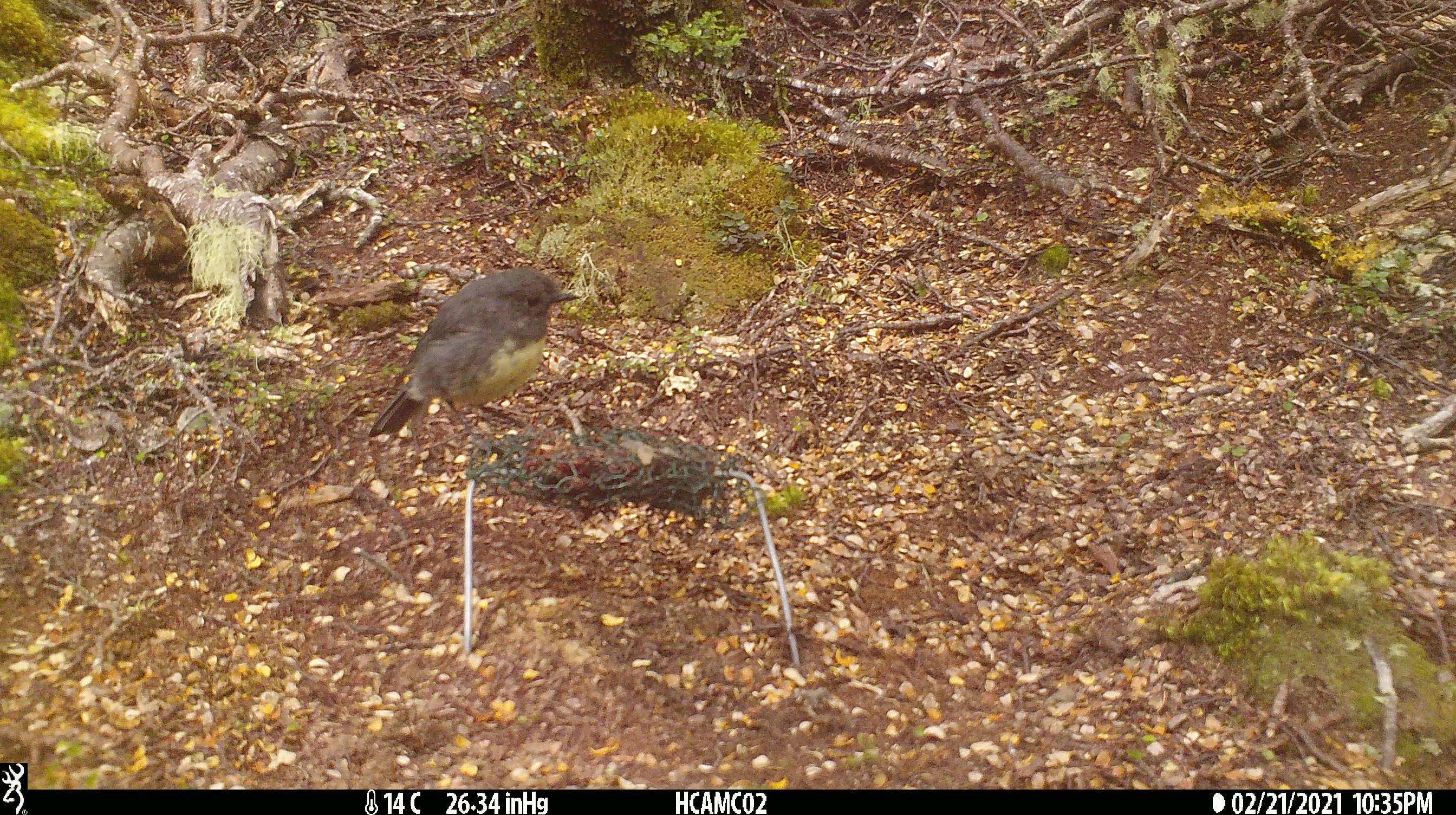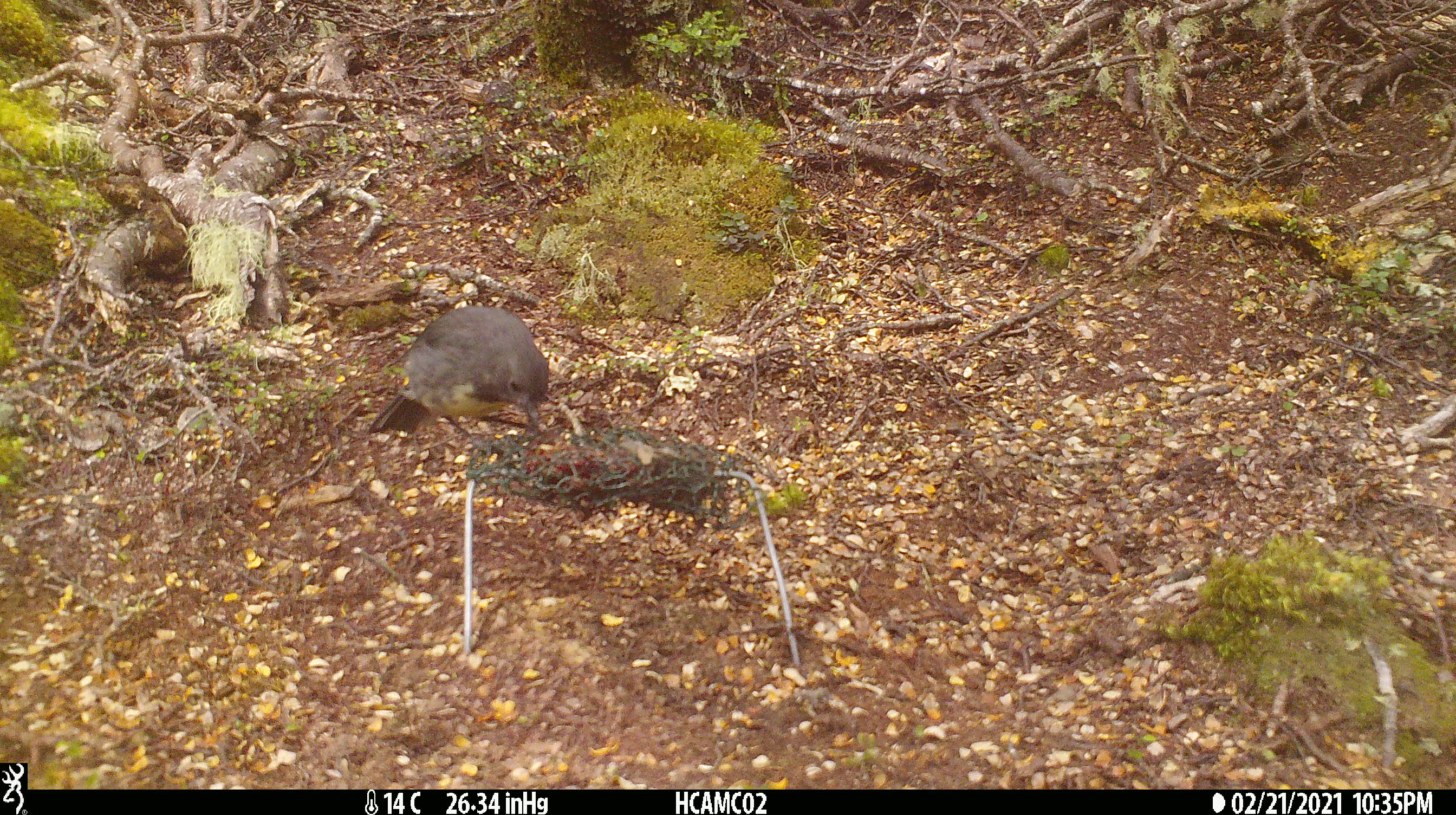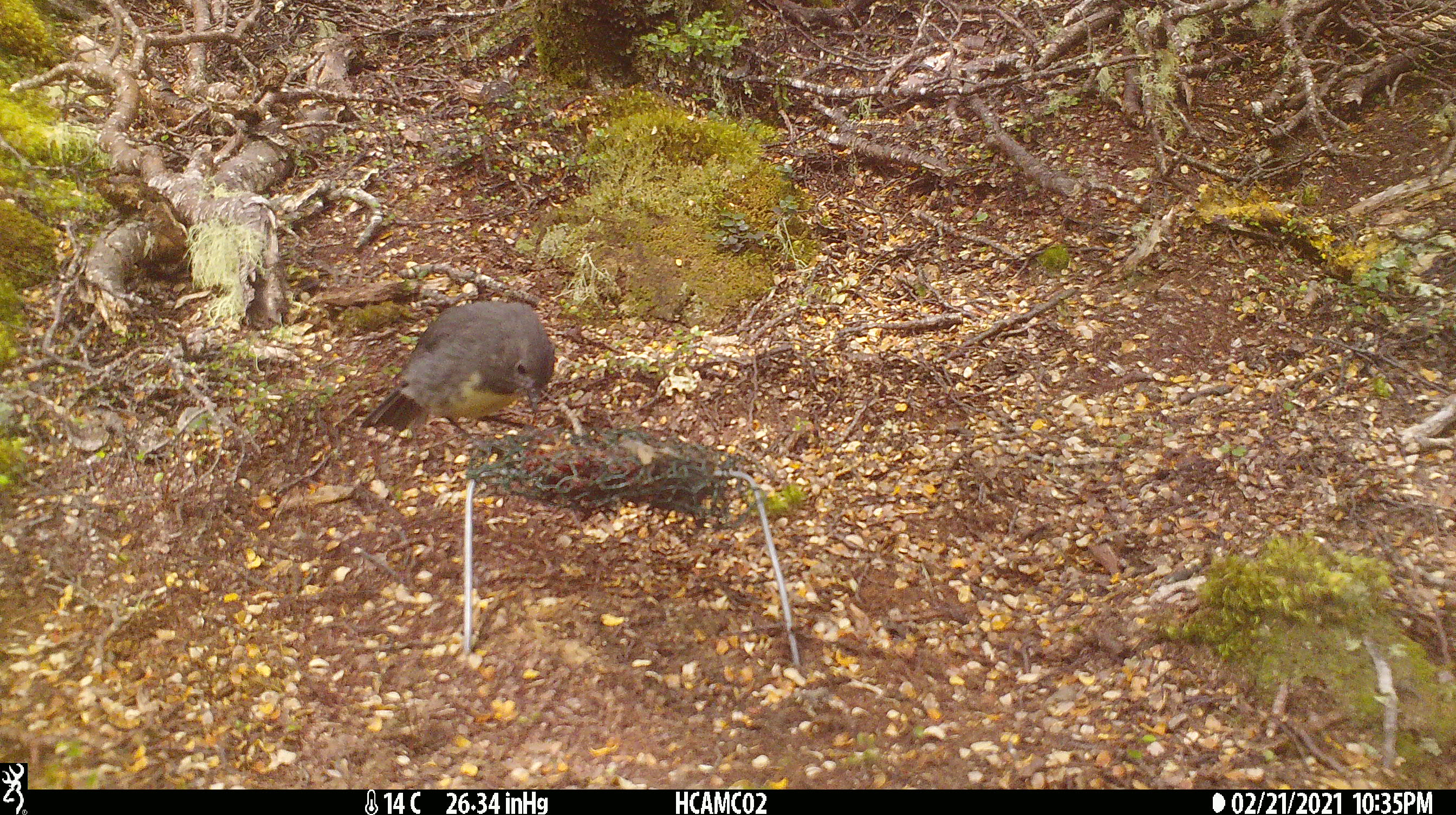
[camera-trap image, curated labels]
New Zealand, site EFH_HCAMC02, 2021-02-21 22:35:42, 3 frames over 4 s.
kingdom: Animalia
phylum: Chordata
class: Aves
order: Passeriformes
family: Petroicidae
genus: Petroica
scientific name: Petroica australis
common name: new zealand robin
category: robin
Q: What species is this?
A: Robin (new zealand robin) (Petroica australis).